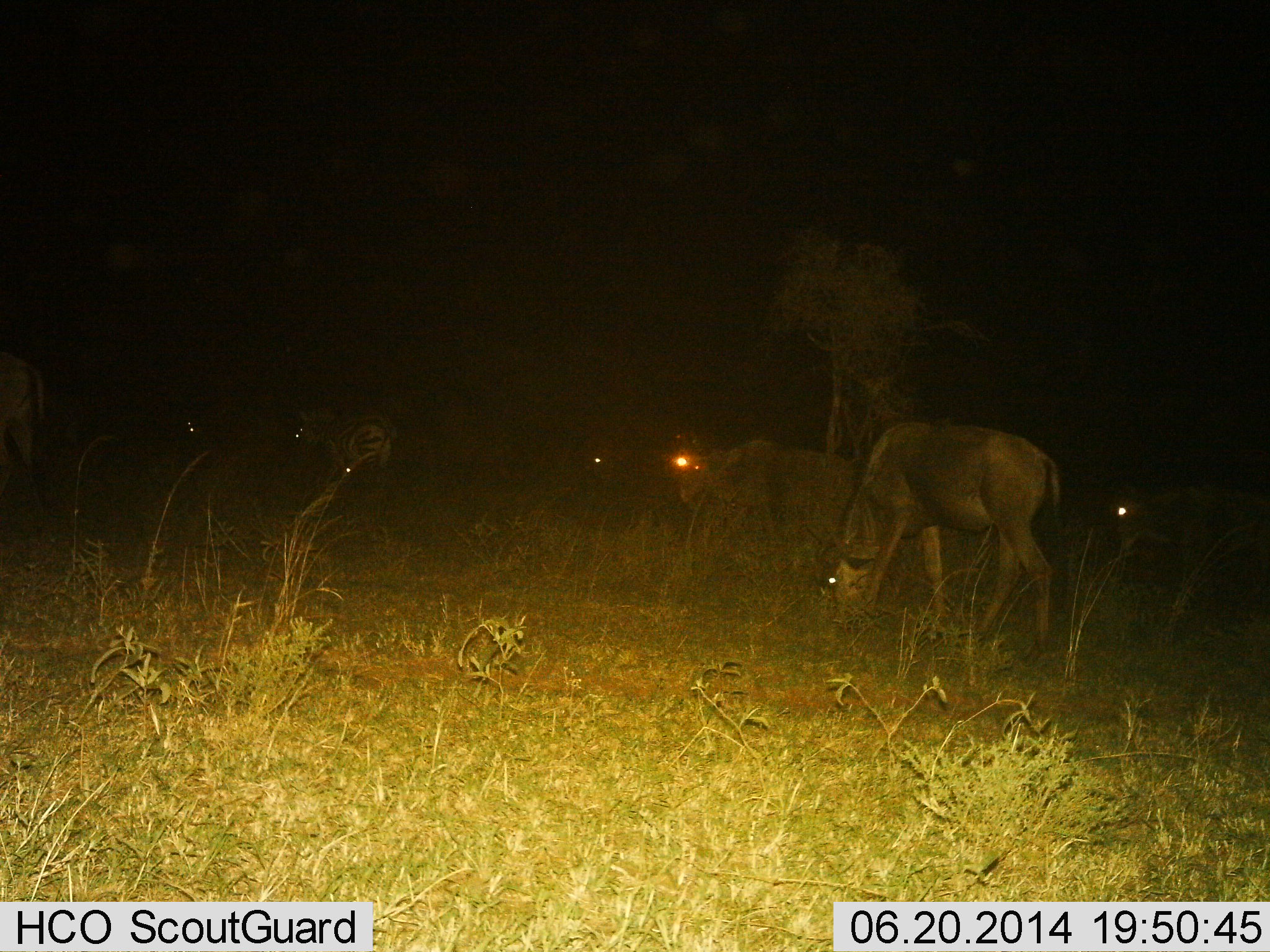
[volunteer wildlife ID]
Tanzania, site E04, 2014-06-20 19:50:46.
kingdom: Animalia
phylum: Chordata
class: Mammalia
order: Artiodactyla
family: Bovidae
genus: Connochaetes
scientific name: Connochaetes taurinus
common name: blue wildebeest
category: wildebeest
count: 6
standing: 33%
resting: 17%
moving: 50%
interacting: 0%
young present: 17%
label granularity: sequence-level